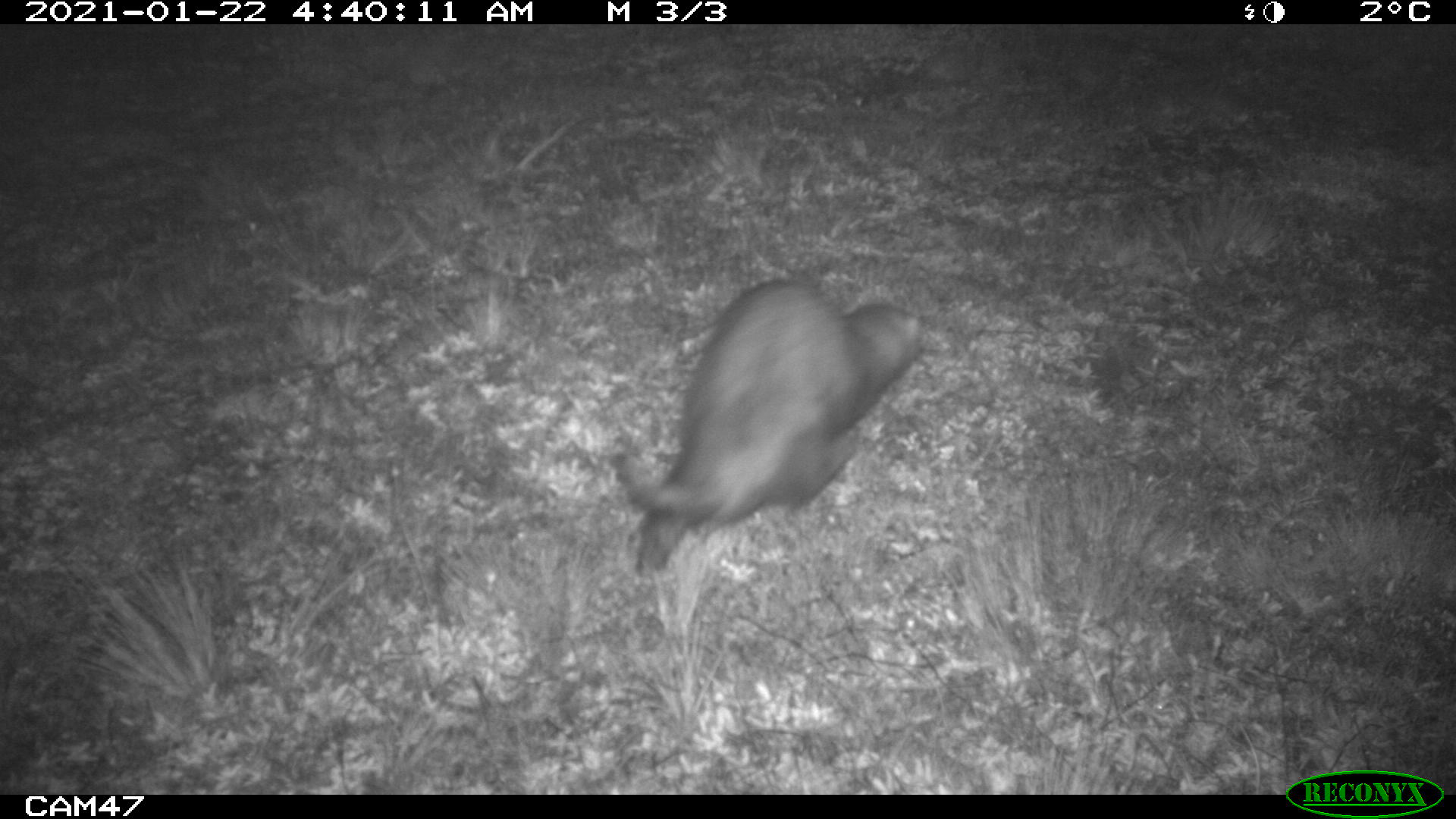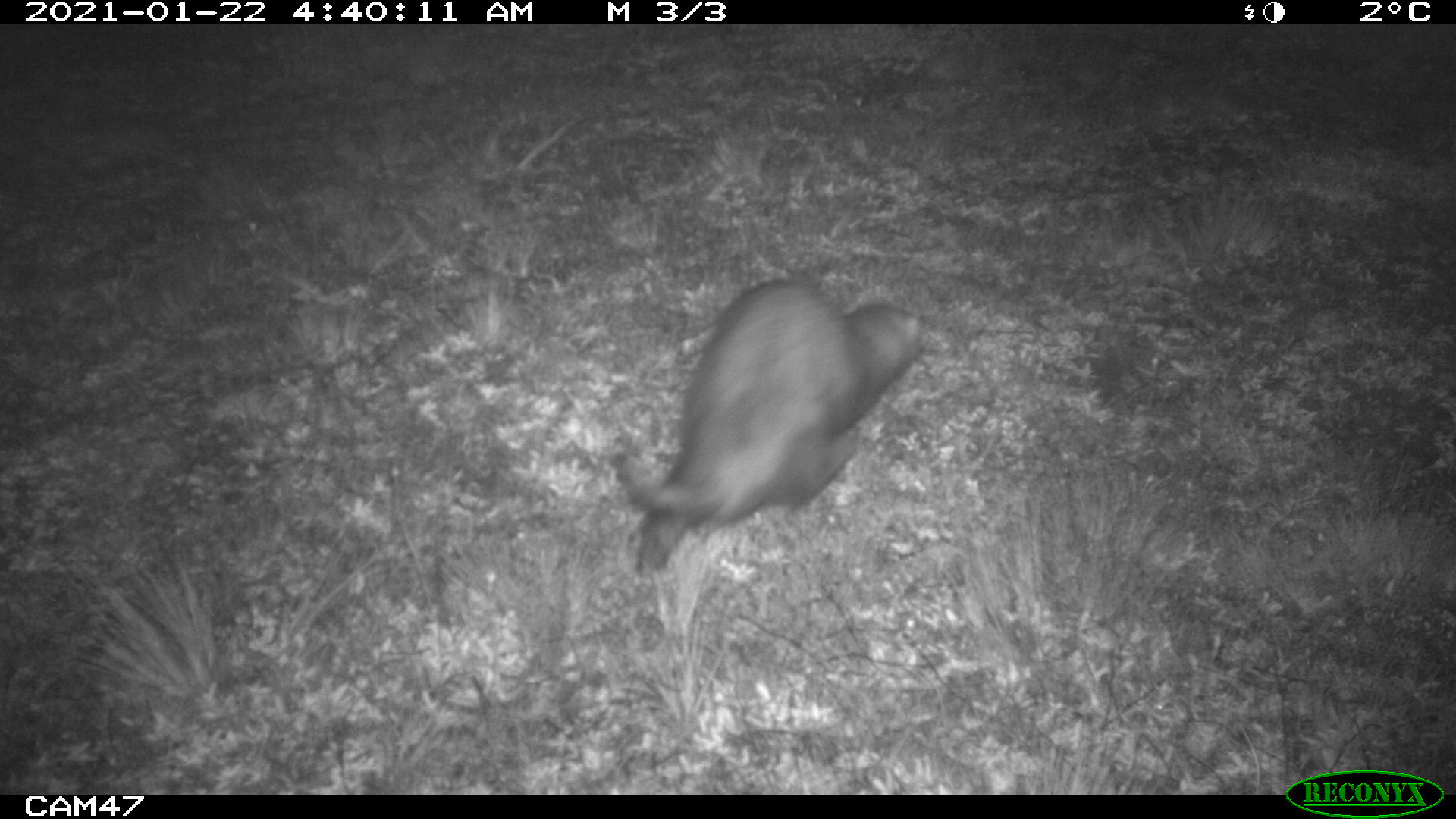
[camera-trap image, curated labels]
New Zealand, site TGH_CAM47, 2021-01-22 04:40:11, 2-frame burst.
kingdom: Animalia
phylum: Chordata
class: Mammalia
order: Carnivora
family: Mustelidae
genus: Mustela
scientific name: Mustela furo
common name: ferret